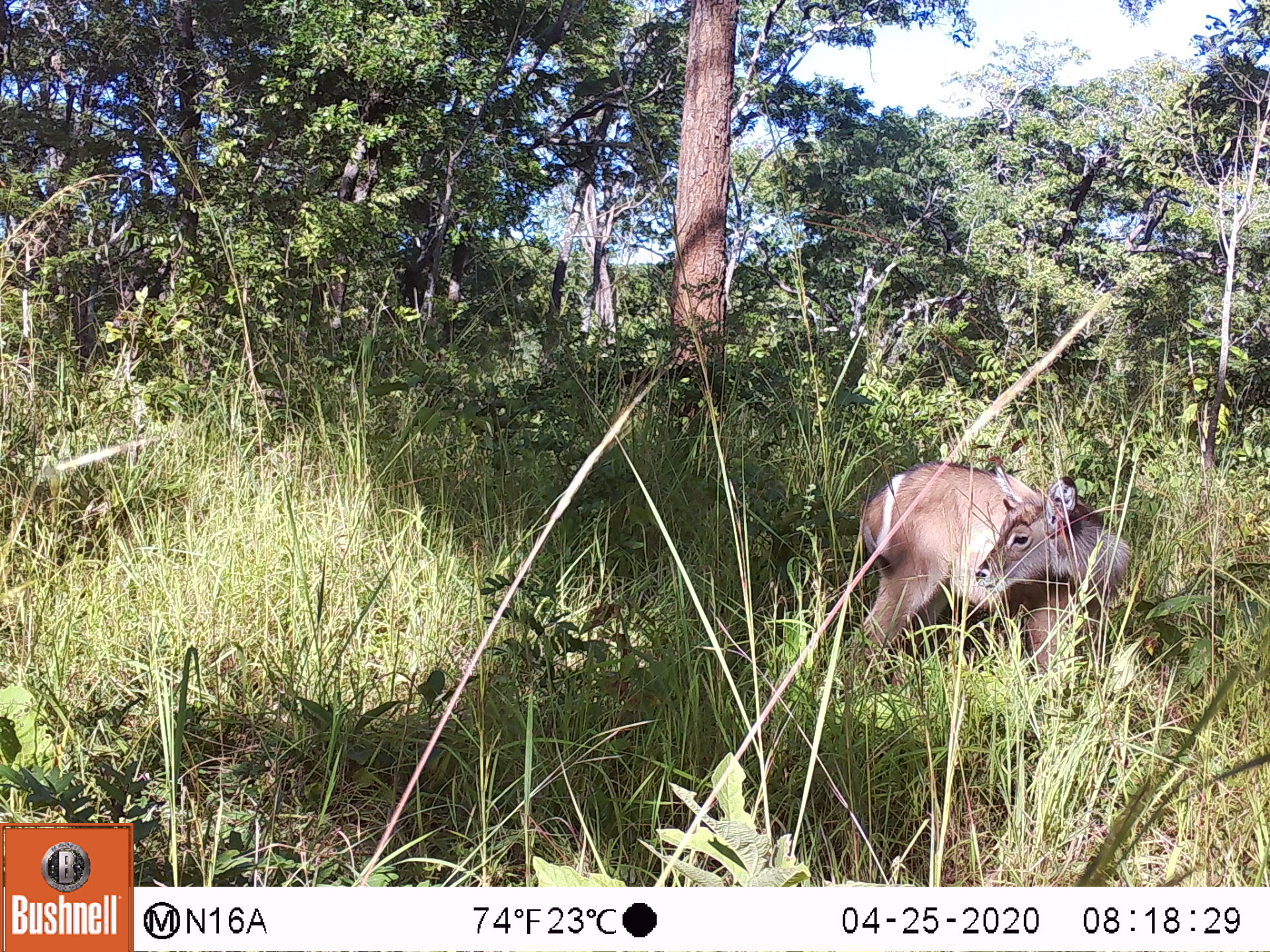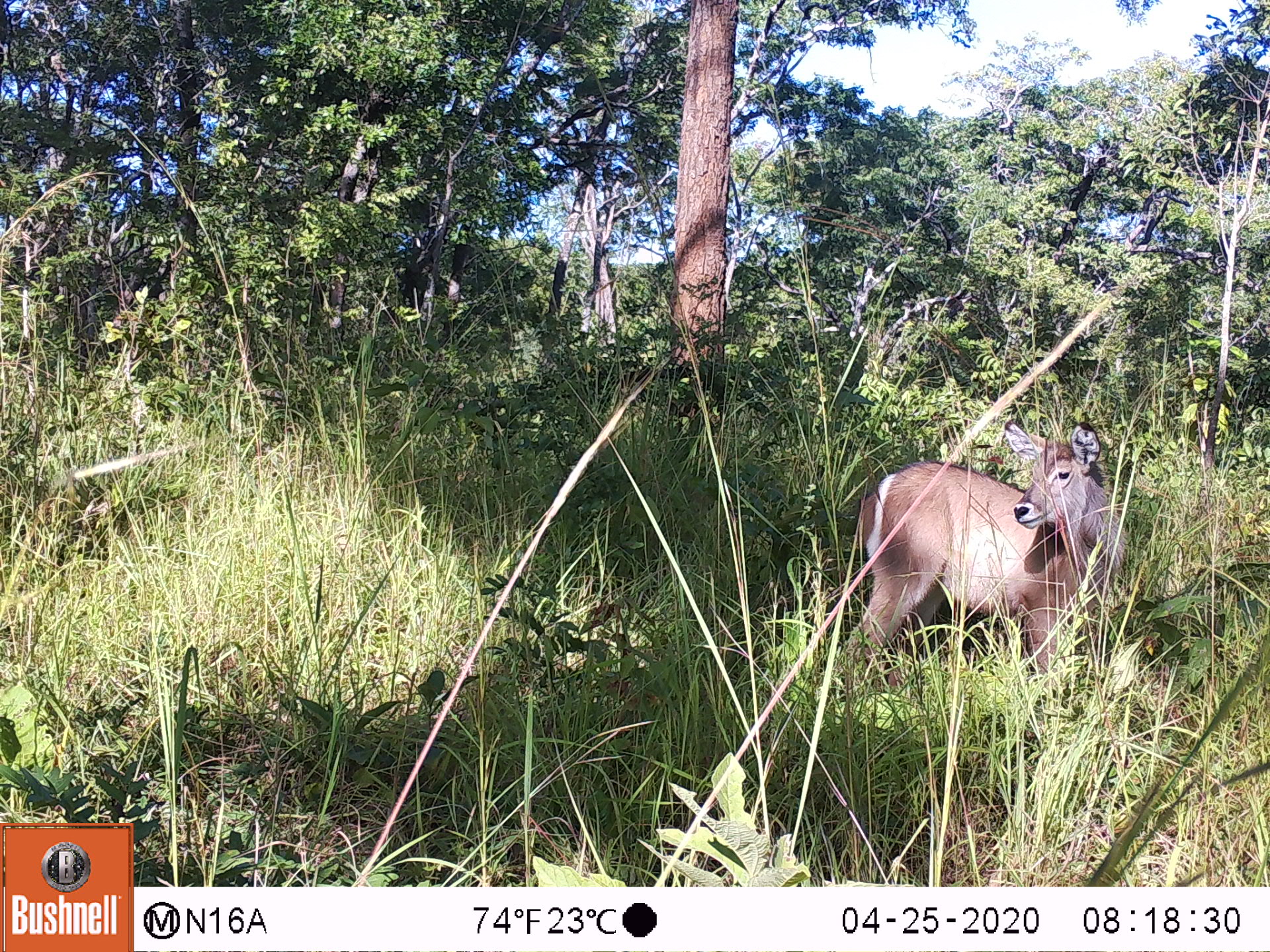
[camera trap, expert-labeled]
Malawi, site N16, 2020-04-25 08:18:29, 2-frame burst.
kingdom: Animalia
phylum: Chordata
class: Mammalia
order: Artiodactyla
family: Bovidae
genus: Kobus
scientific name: Kobus ellipsiprymnus ellipsiprymnus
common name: common waterbuck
Common waterbuck (Kobus ellipsiprymnus ellipsiprymnus), count 1.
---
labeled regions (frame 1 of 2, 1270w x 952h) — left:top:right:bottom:
common waterbuck: 843:464:1138:698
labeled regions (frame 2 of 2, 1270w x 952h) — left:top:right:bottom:
common waterbuck: 833:424:1128:678